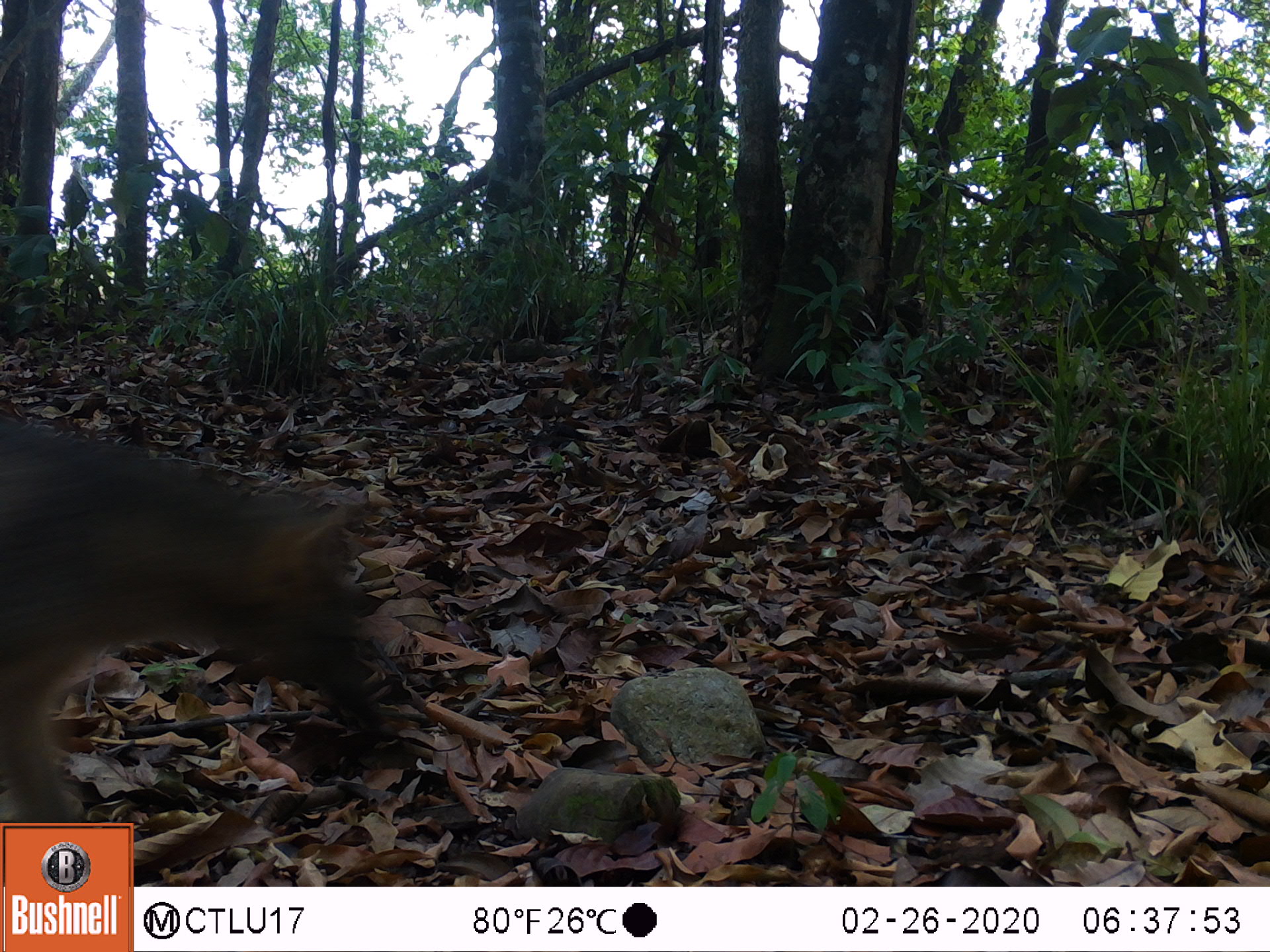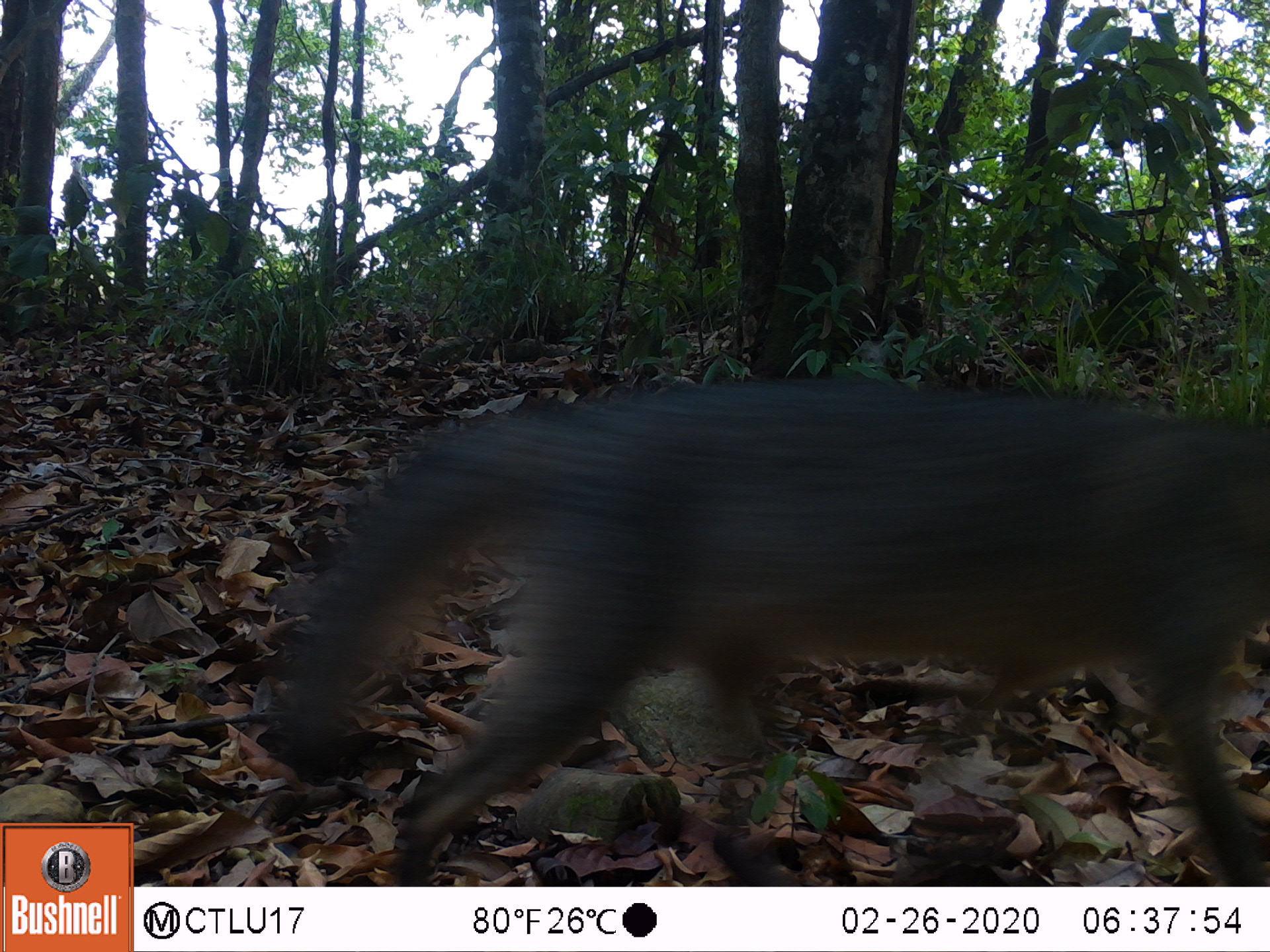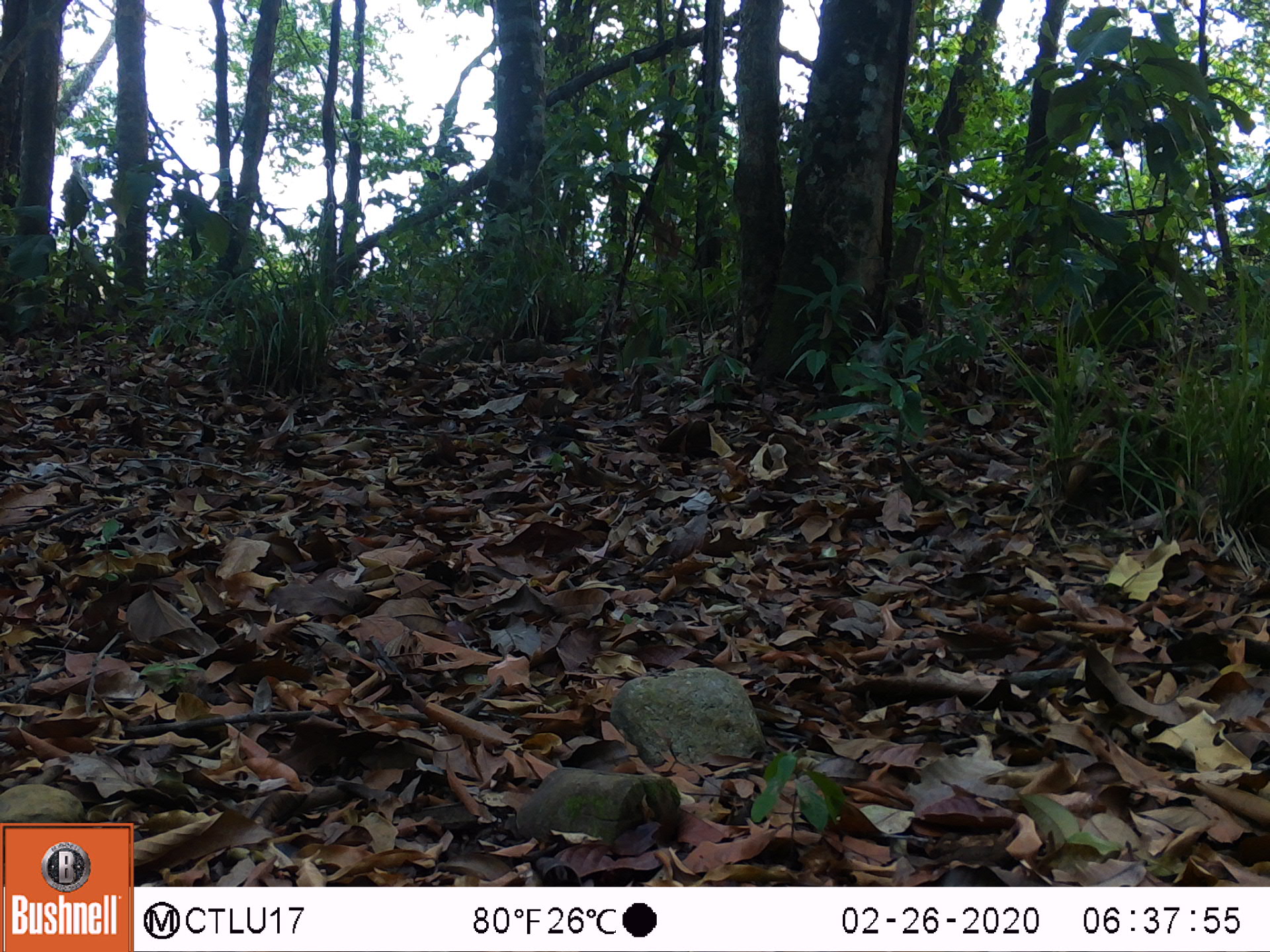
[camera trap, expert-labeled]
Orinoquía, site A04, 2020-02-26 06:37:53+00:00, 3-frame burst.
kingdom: Animalia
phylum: Chordata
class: Mammalia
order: Carnivora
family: Canidae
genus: Cerdocyon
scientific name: Cerdocyon thous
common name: crab-eating fox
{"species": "crab-eating fox (Cerdocyon thous)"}